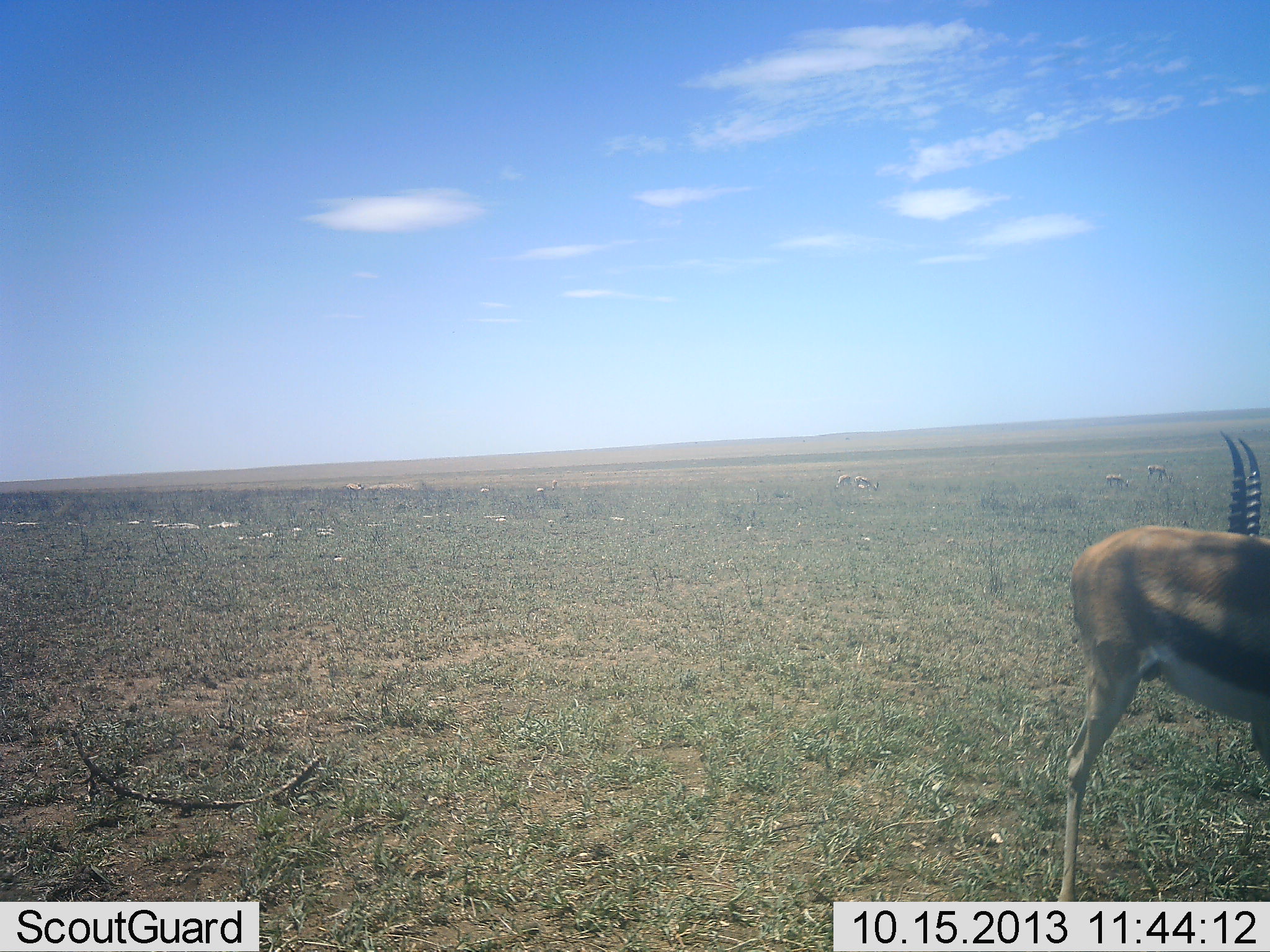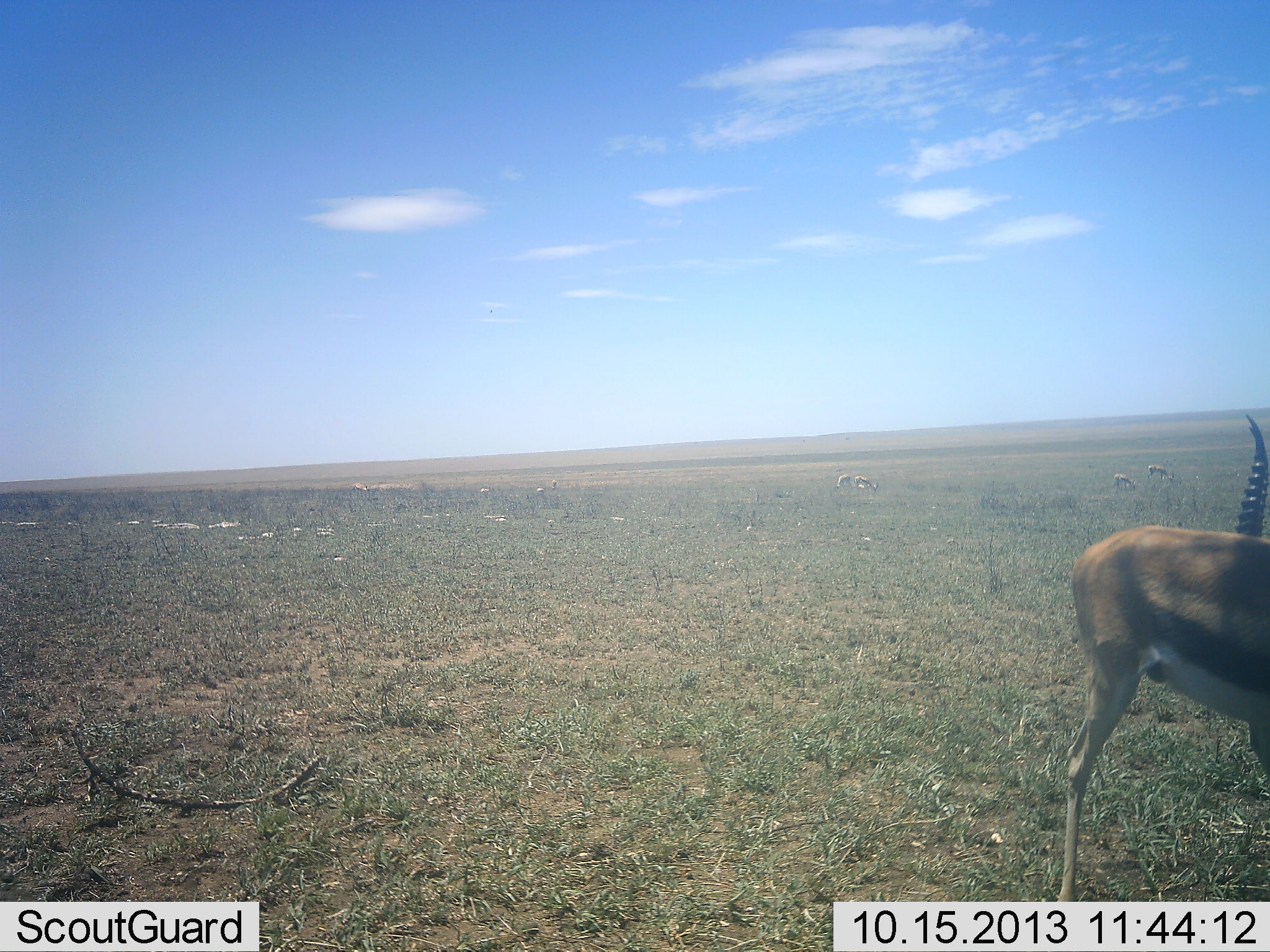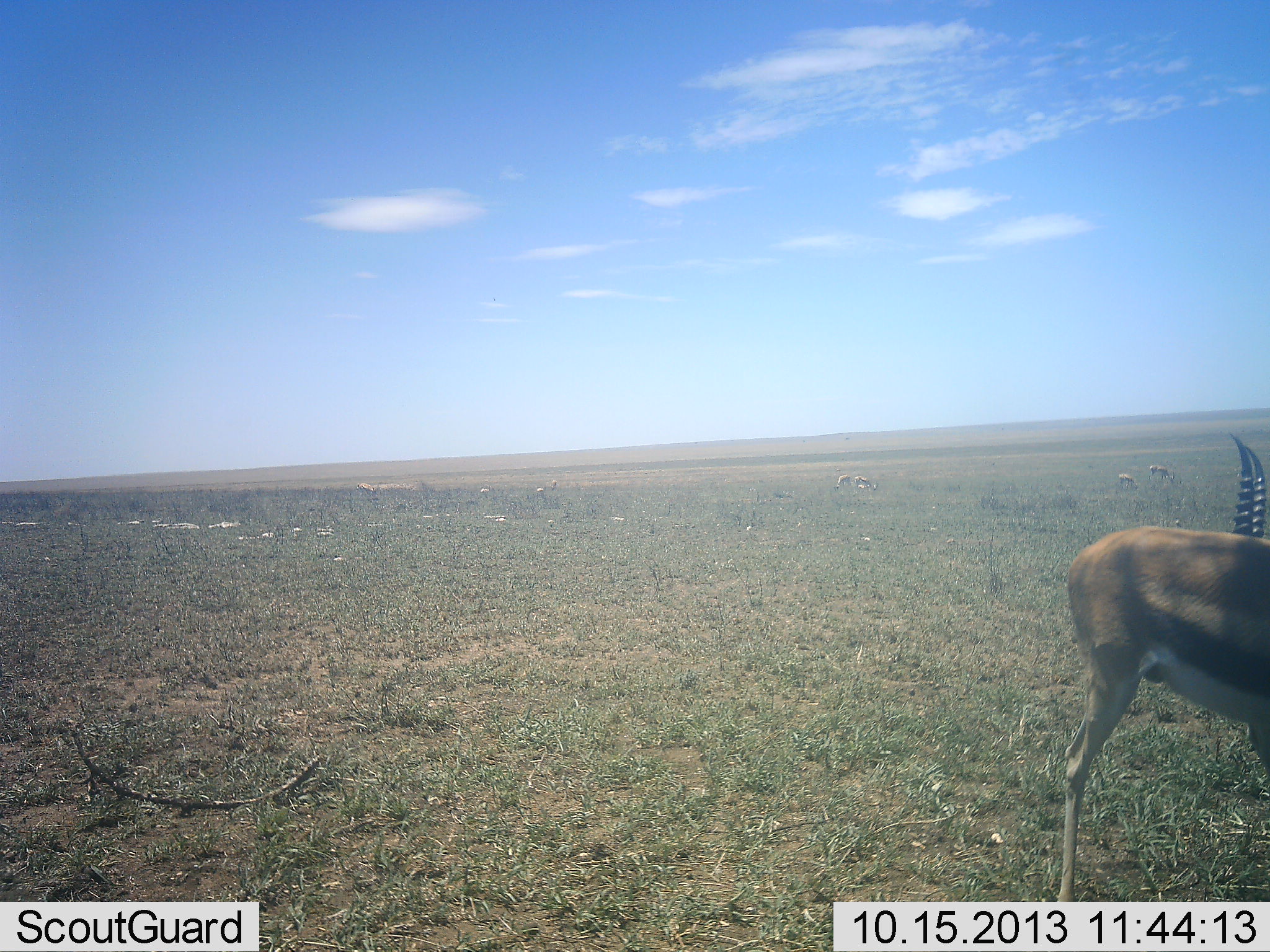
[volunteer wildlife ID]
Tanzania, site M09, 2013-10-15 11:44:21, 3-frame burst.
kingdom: Animalia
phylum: Chordata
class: Mammalia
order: Artiodactyla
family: Bovidae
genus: Eudorcas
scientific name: Eudorcas thomsonii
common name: thomson's gazelle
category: gazellethomsons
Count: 1.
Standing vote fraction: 87%.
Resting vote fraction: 4%.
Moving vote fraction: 17%.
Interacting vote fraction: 4%.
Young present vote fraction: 0%.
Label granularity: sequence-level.